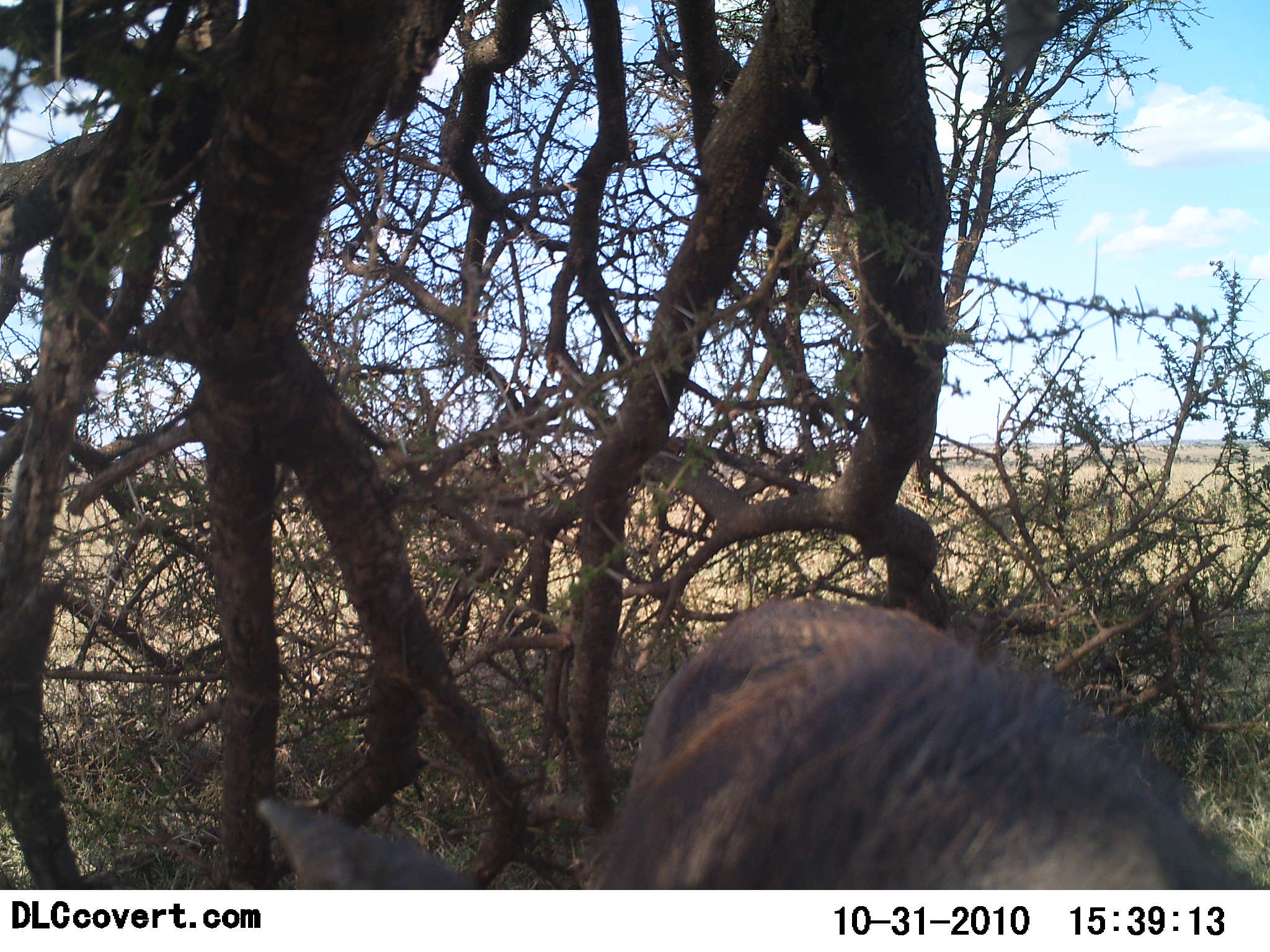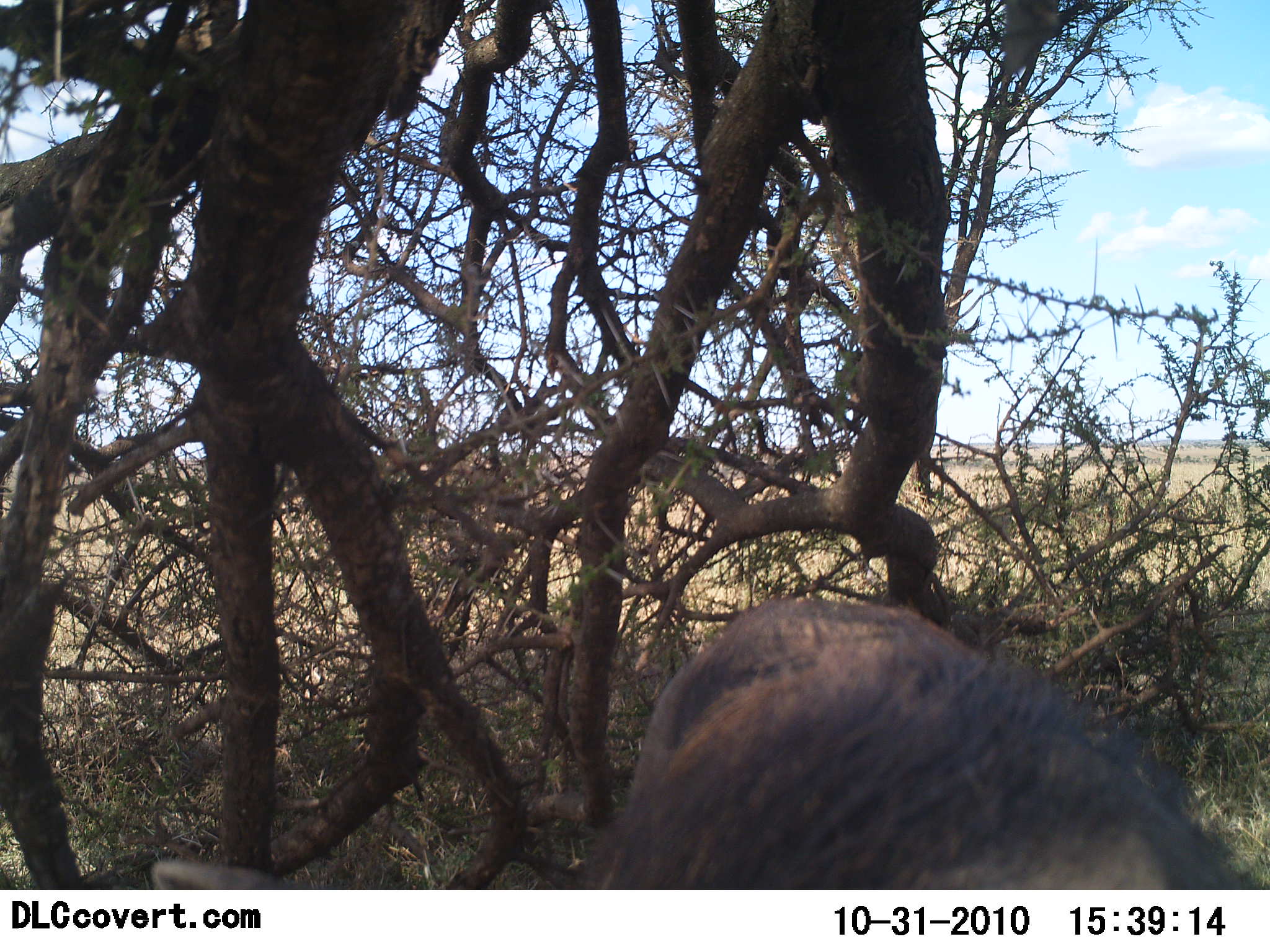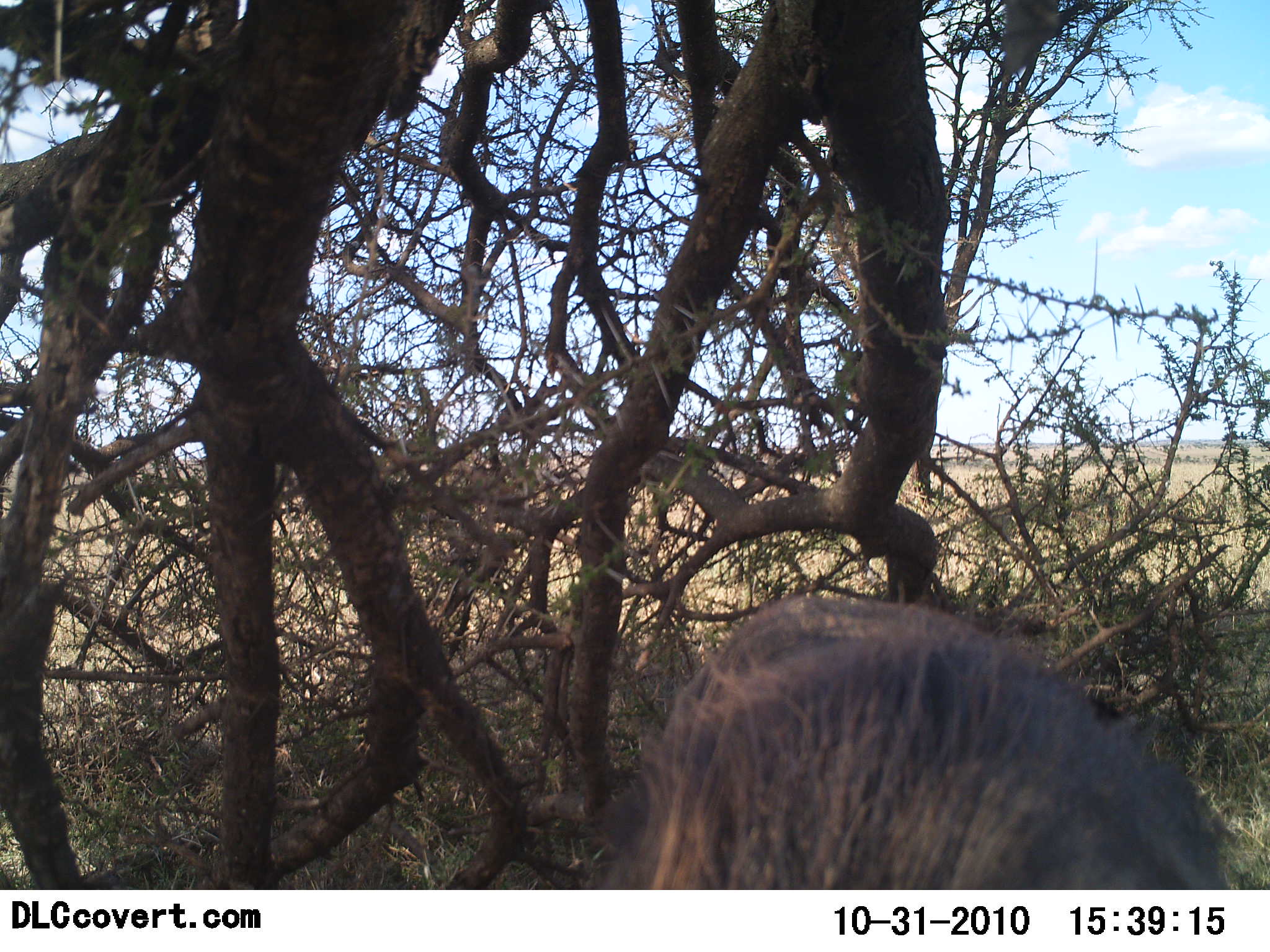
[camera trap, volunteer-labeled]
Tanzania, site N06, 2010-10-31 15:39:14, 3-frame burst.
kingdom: Animalia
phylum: Chordata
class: Mammalia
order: Artiodactyla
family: Suidae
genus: Phacochoerus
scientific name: Phacochoerus africanus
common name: warthog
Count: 1.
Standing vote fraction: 100%.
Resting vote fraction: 0%.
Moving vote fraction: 0%.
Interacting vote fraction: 0%.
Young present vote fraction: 0%.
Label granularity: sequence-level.